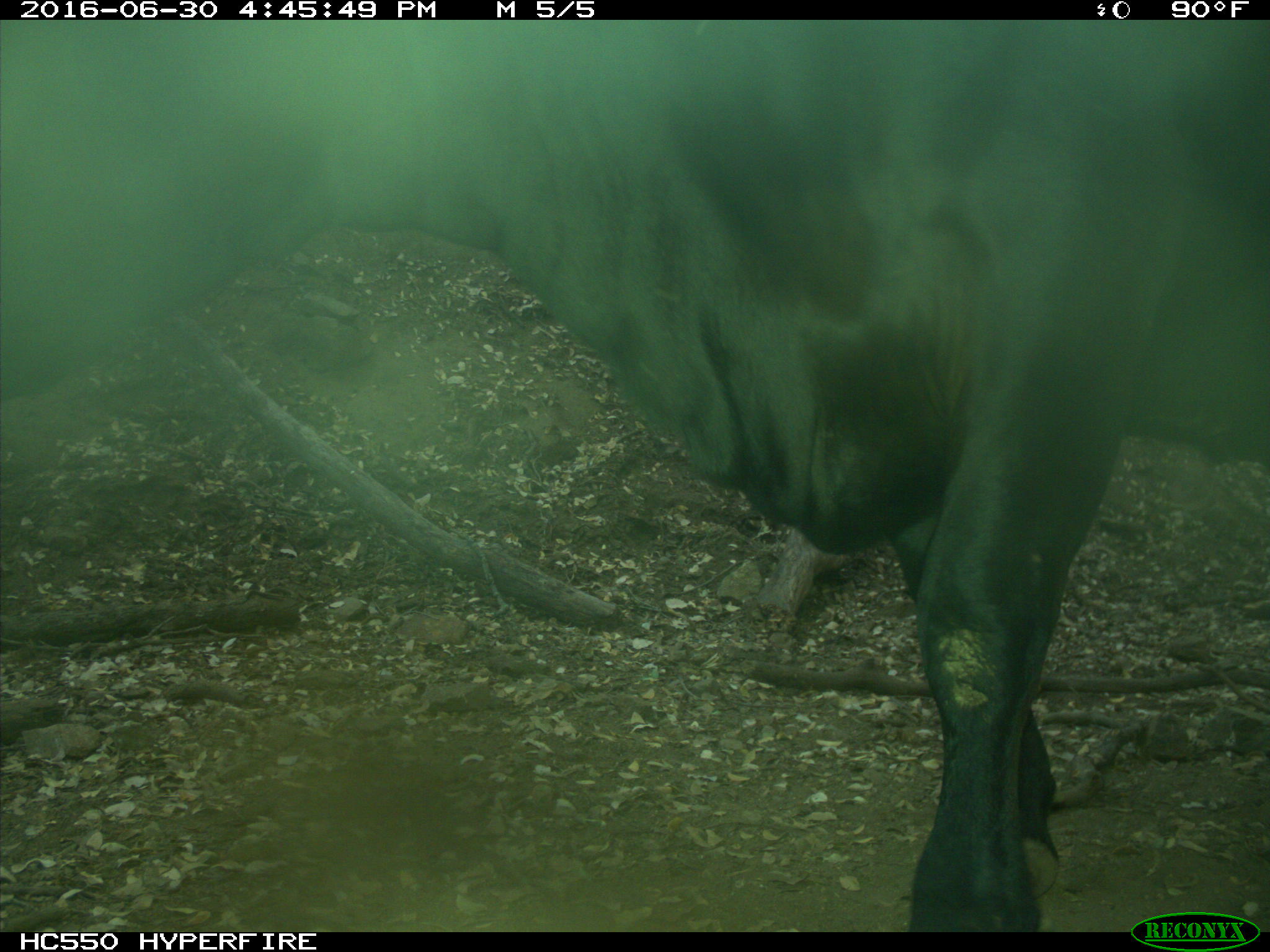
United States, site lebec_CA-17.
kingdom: Animalia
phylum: Chordata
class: Mammalia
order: Artiodactyla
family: Bovidae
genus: Bos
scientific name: Bos taurus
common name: domestic cow